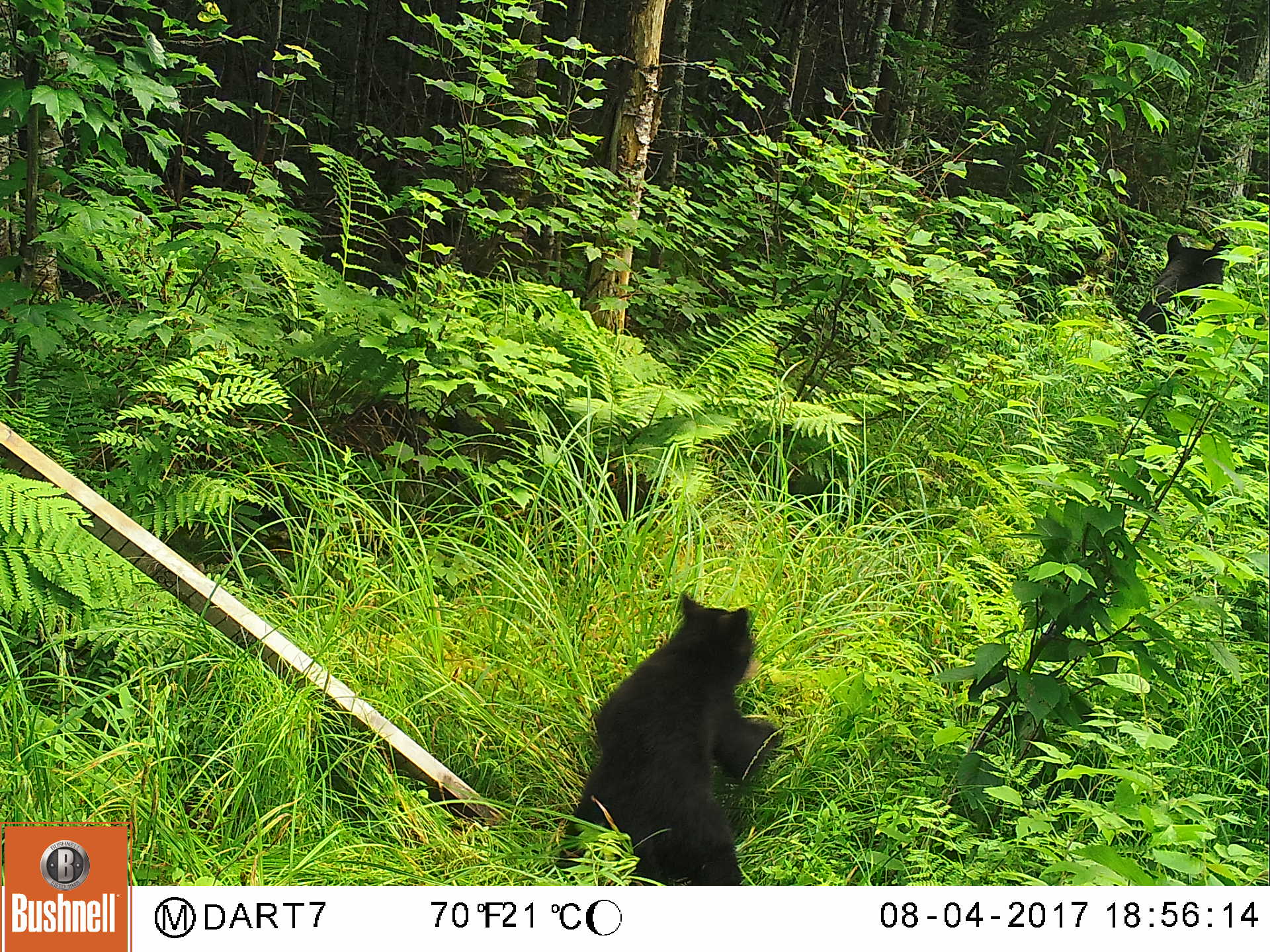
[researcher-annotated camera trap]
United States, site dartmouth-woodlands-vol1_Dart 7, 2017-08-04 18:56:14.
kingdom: Animalia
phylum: Chordata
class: Mammalia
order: Carnivora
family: Ursidae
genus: Ursus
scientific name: Ursus americanus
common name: black bear